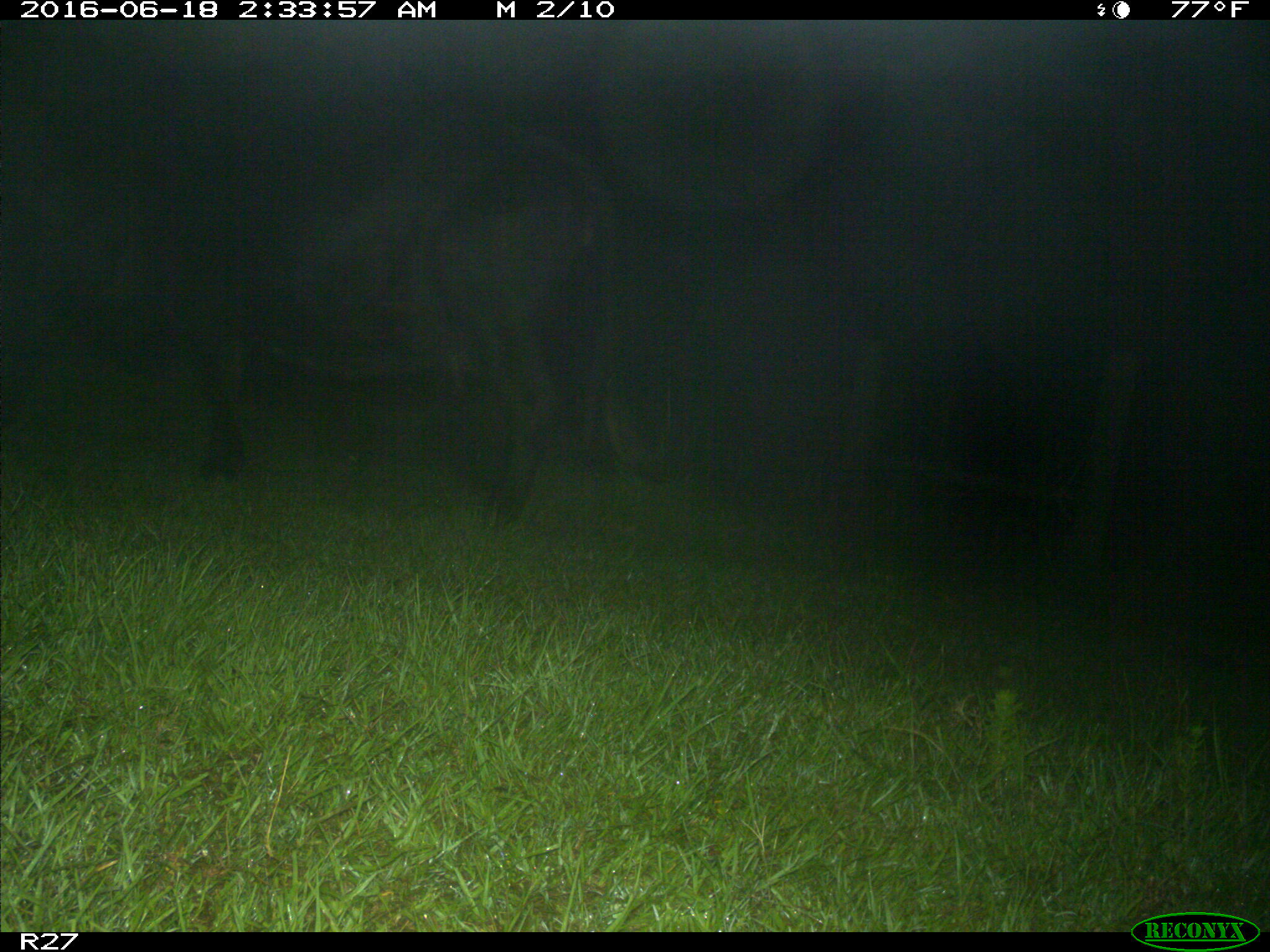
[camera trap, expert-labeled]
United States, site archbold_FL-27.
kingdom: Animalia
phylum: Chordata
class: Mammalia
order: Artiodactyla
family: Bovidae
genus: Bos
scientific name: Bos taurus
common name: domestic cow